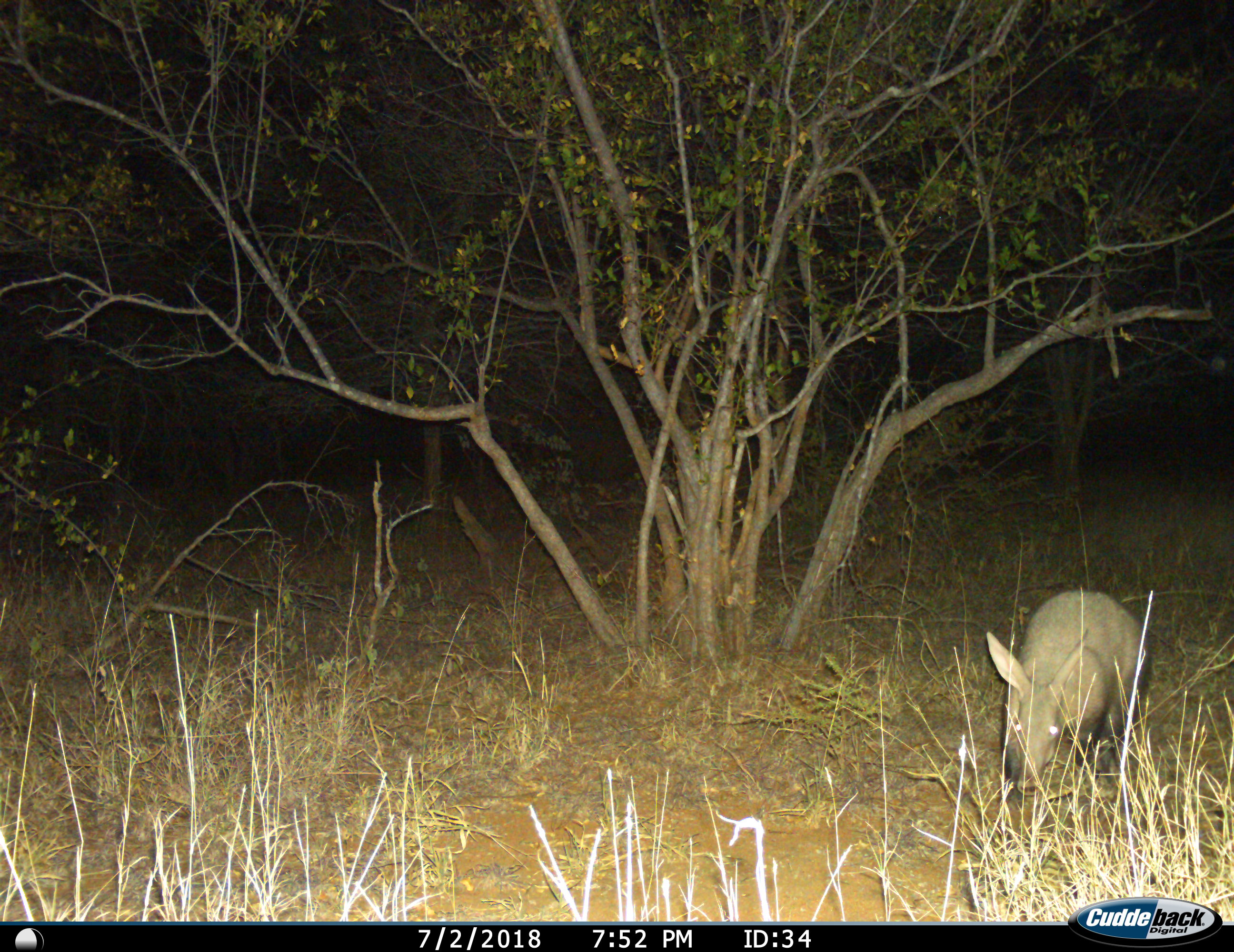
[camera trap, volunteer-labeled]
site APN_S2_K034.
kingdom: Animalia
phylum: Chordata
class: Mammalia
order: Tubulidentata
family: Orycteropodidae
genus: Orycteropus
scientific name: Orycteropus afer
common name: aardvark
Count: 1.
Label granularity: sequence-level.